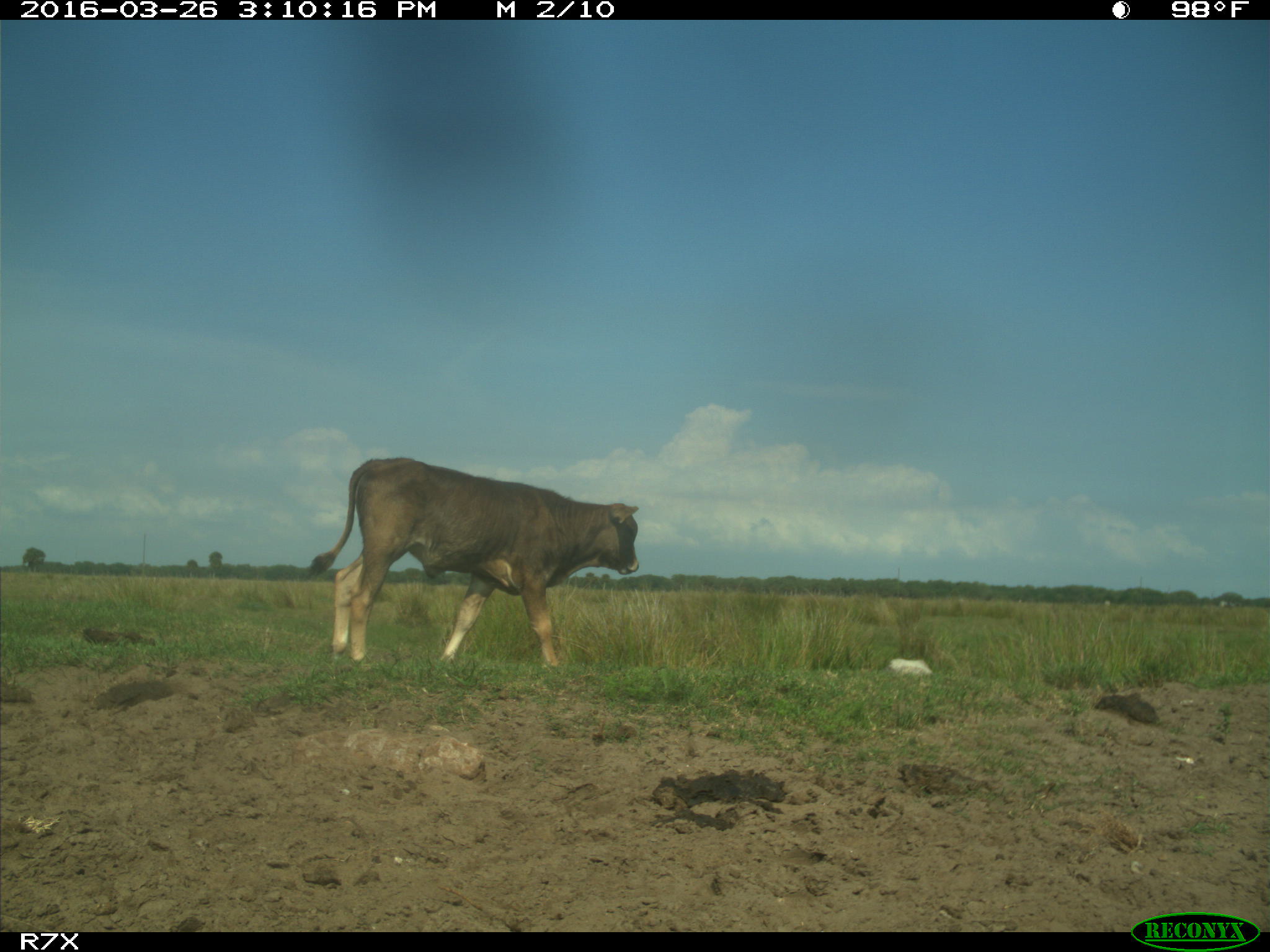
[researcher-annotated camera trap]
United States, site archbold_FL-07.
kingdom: Animalia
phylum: Chordata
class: Mammalia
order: Artiodactyla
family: Bovidae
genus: Bos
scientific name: Bos taurus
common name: domestic cow